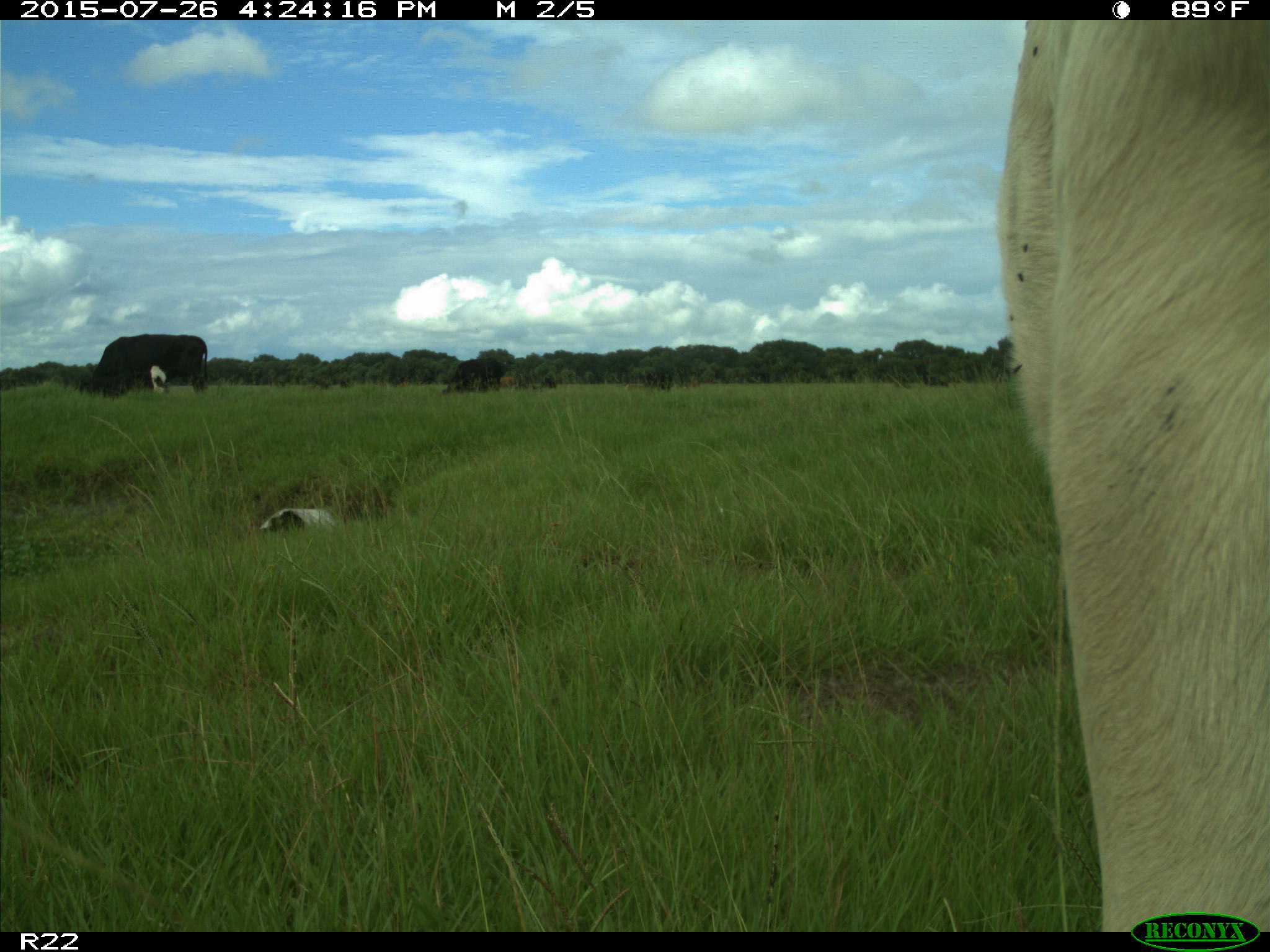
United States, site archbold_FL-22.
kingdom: Animalia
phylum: Chordata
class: Mammalia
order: Artiodactyla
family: Bovidae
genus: Bos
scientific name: Bos taurus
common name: domestic cow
Bos taurus (domestic cow).